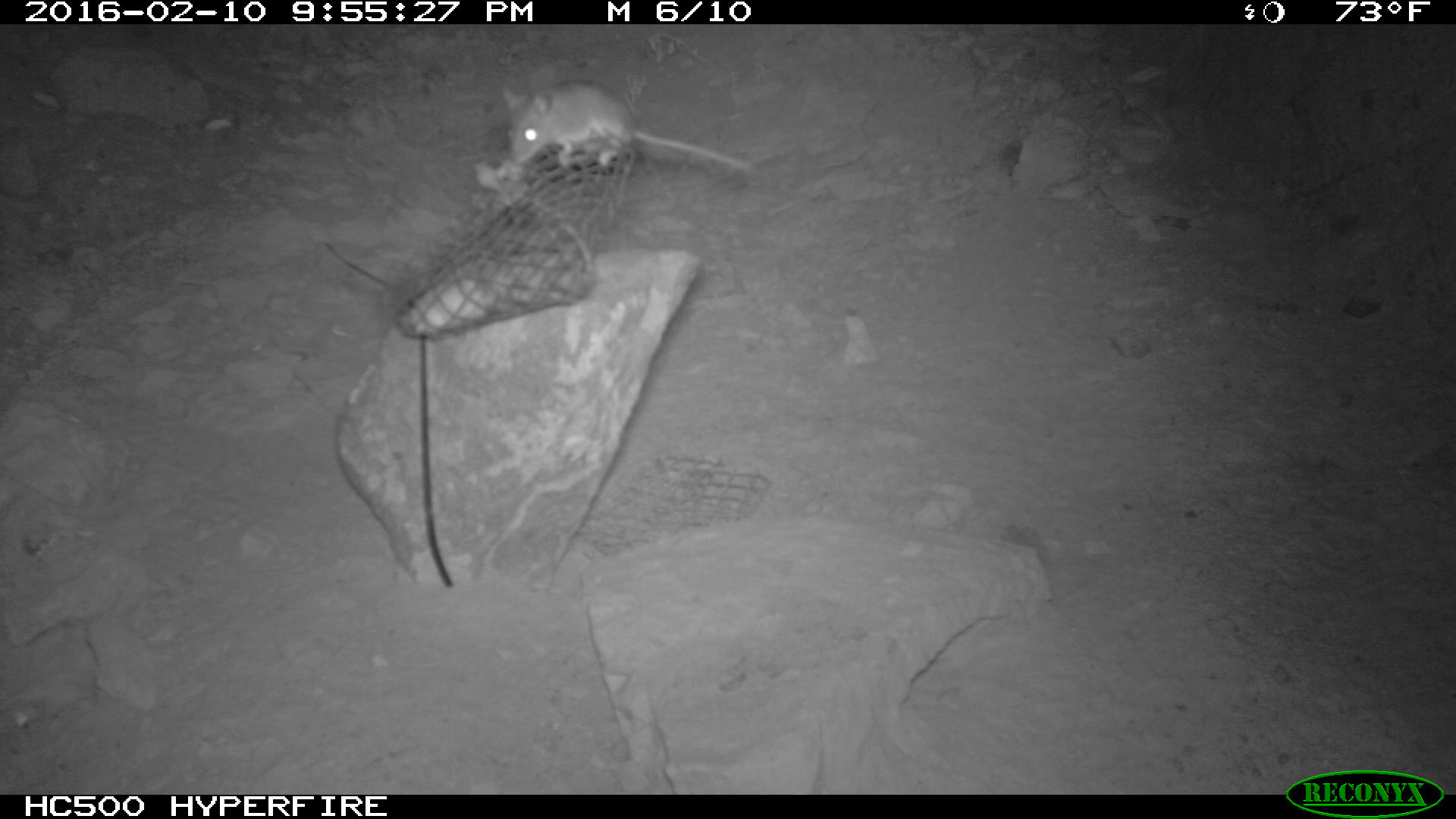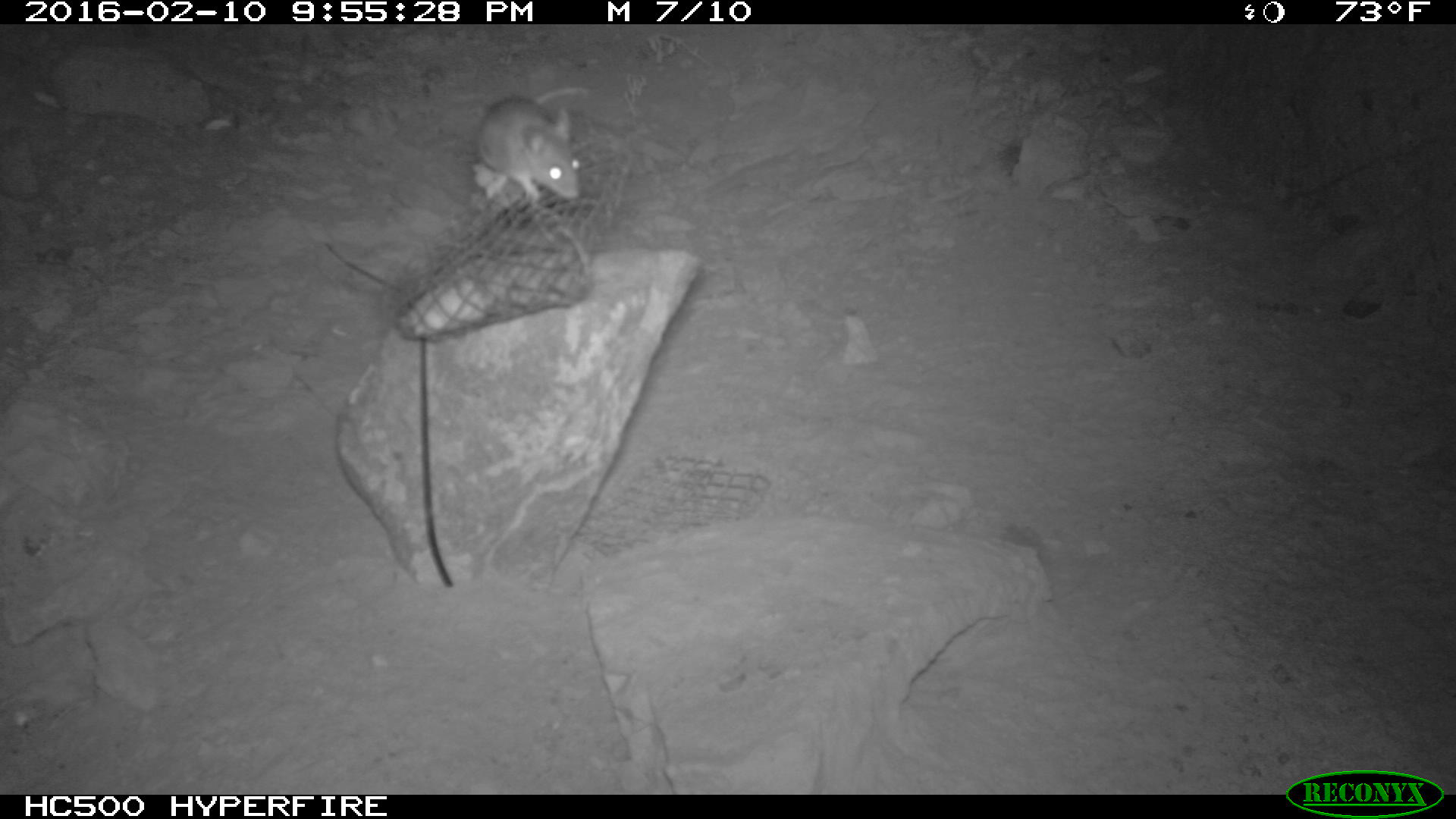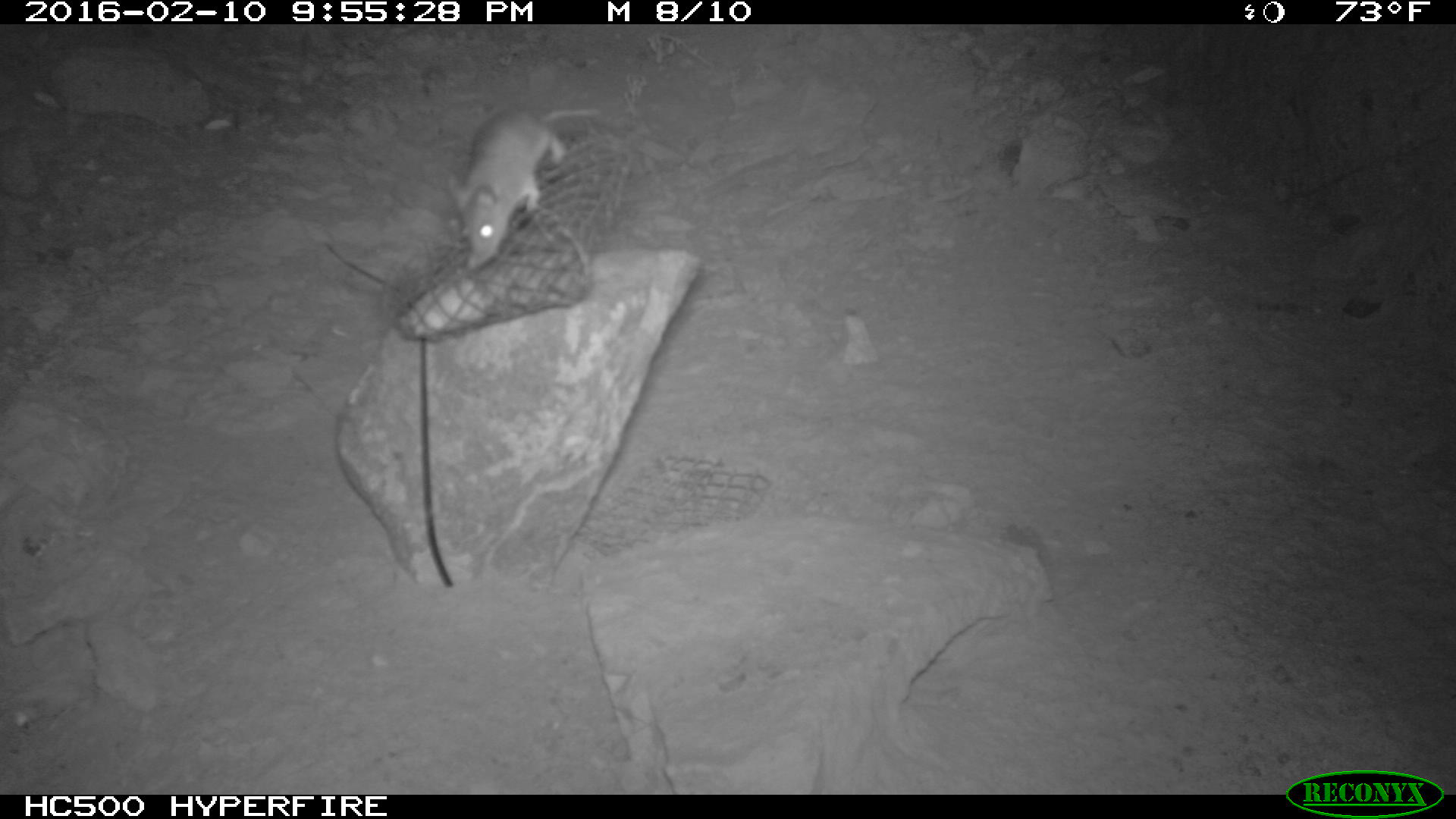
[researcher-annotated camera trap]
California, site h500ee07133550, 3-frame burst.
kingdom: Animalia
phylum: Chordata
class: Mammalia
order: Rodentia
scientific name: Rodentia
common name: rodent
Rodent (Rodentia).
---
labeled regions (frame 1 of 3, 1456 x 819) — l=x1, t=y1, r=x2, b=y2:
rodent: l=499, t=78, r=754, b=173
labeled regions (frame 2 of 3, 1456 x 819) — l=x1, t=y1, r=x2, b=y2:
rodent: l=472, t=85, r=591, b=206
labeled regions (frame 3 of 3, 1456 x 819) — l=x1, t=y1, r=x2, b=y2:
rodent: l=435, t=105, r=598, b=266